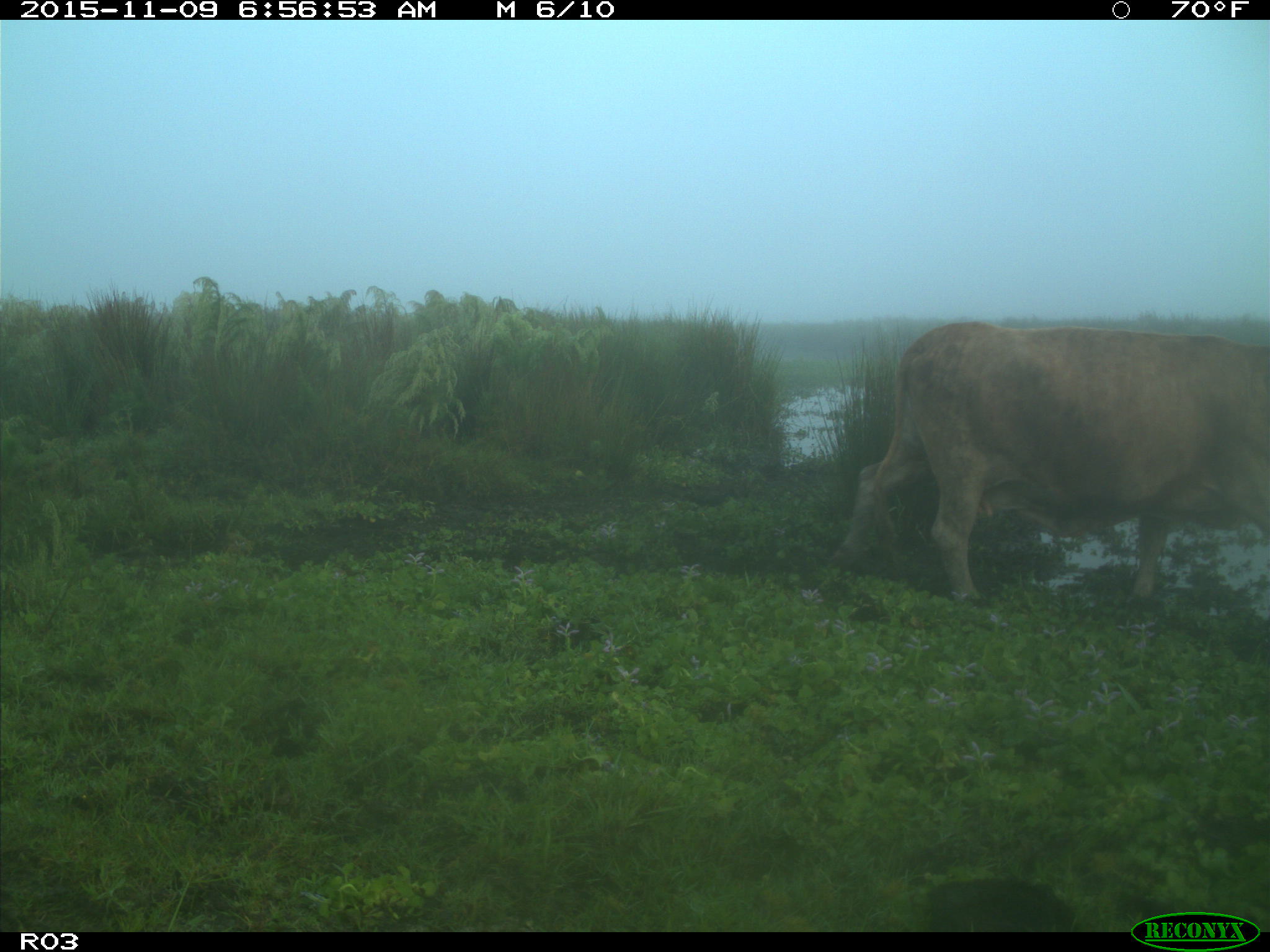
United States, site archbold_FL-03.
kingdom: Animalia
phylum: Chordata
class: Mammalia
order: Artiodactyla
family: Bovidae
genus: Bos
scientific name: Bos taurus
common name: domestic cow